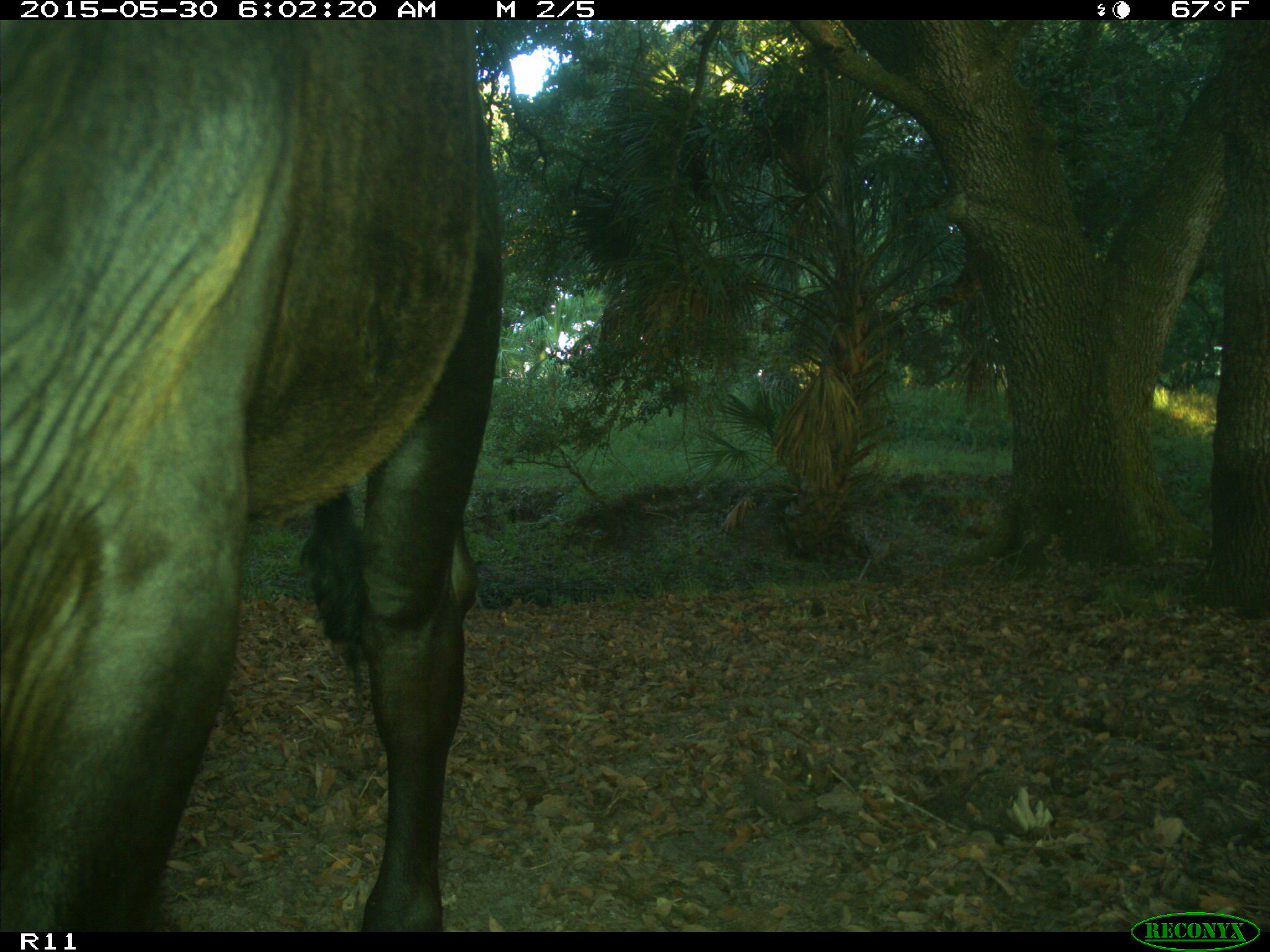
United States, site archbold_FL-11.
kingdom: Animalia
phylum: Chordata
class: Mammalia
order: Artiodactyla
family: Bovidae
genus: Bos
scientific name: Bos taurus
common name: domestic cow